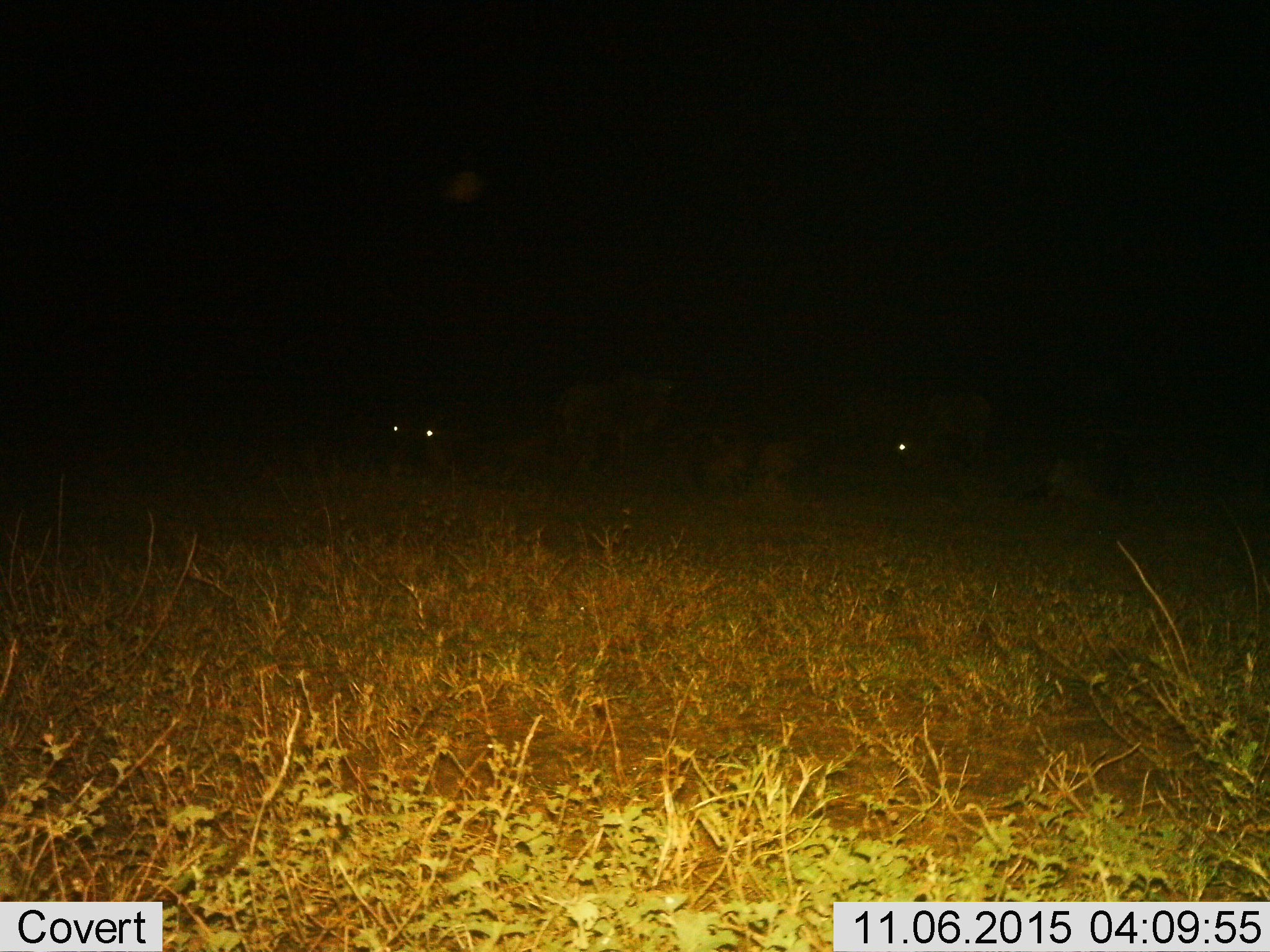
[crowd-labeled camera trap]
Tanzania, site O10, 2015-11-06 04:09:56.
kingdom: Animalia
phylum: Chordata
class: Mammalia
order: Artiodactyla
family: Bovidae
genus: Connochaetes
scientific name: Connochaetes taurinus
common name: blue wildebeest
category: wildebeest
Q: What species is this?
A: Wildebeest (blue wildebeest) (Connochaetes taurinus).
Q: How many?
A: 7.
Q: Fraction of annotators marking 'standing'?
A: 100%.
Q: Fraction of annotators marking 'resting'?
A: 50%.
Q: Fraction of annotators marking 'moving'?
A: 0%.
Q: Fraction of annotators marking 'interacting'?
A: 0%.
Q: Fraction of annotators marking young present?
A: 0%.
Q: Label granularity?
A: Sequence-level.